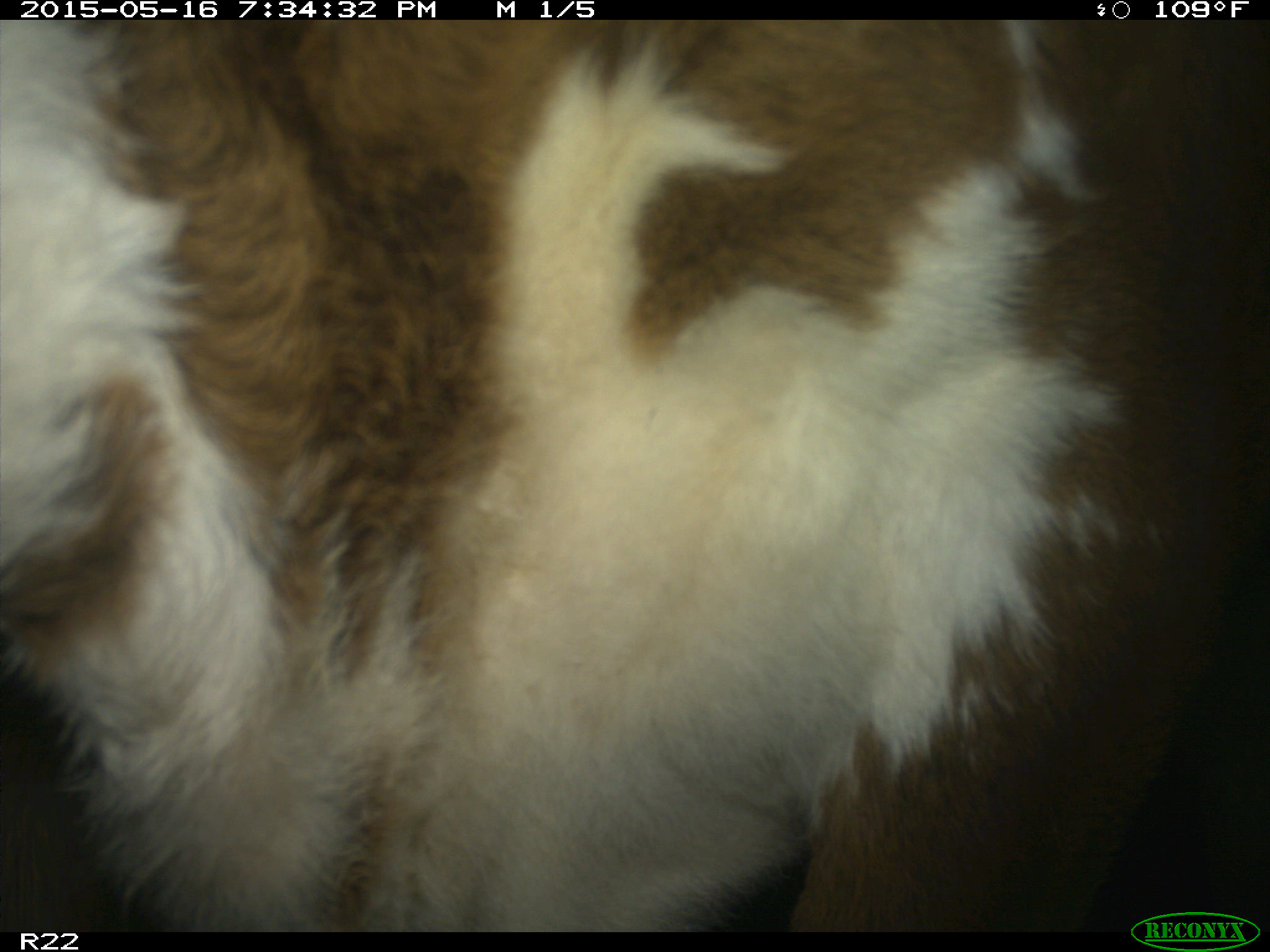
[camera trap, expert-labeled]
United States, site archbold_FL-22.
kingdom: Animalia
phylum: Chordata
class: Mammalia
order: Artiodactyla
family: Bovidae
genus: Bos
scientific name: Bos taurus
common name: domestic cow